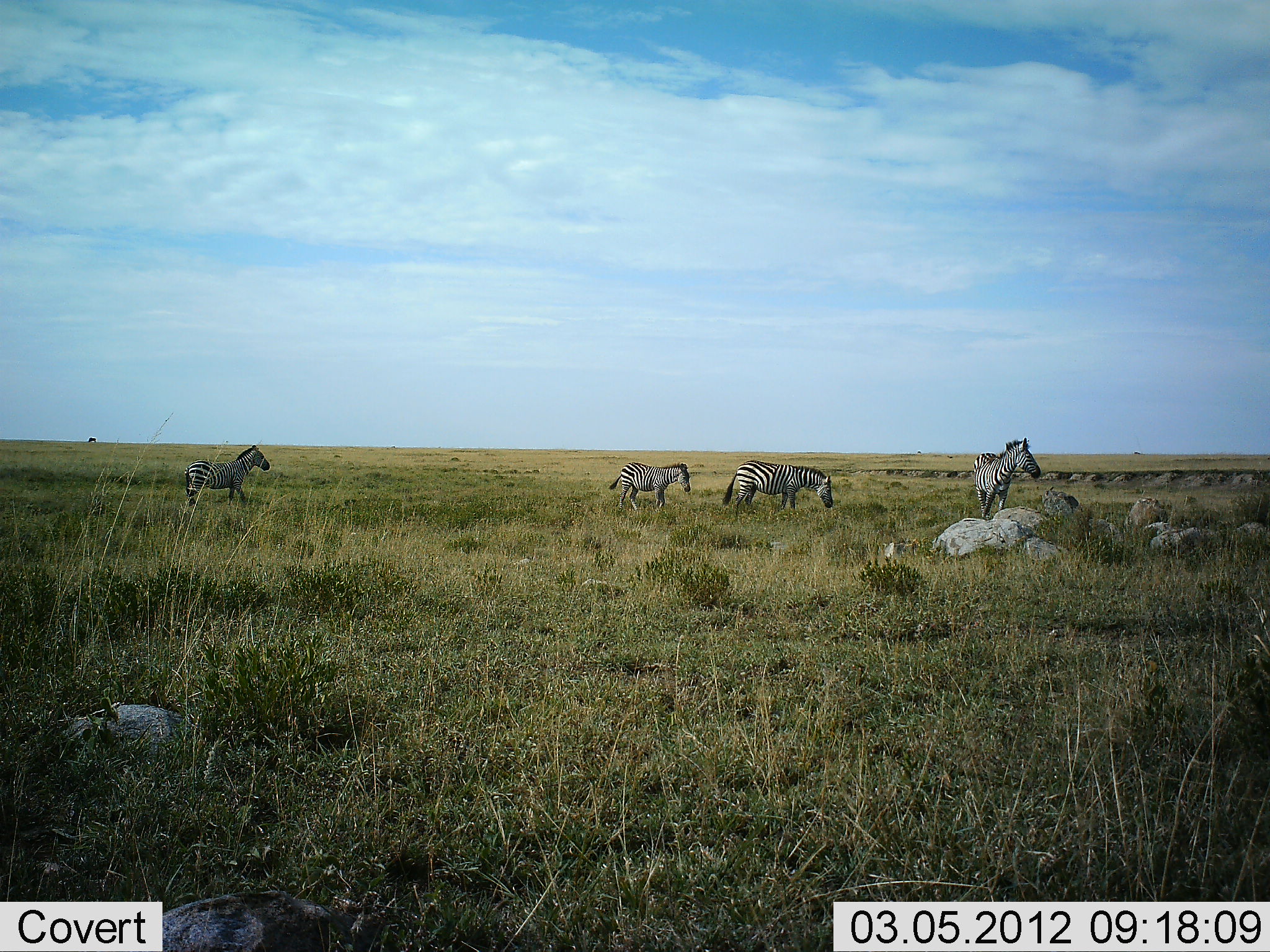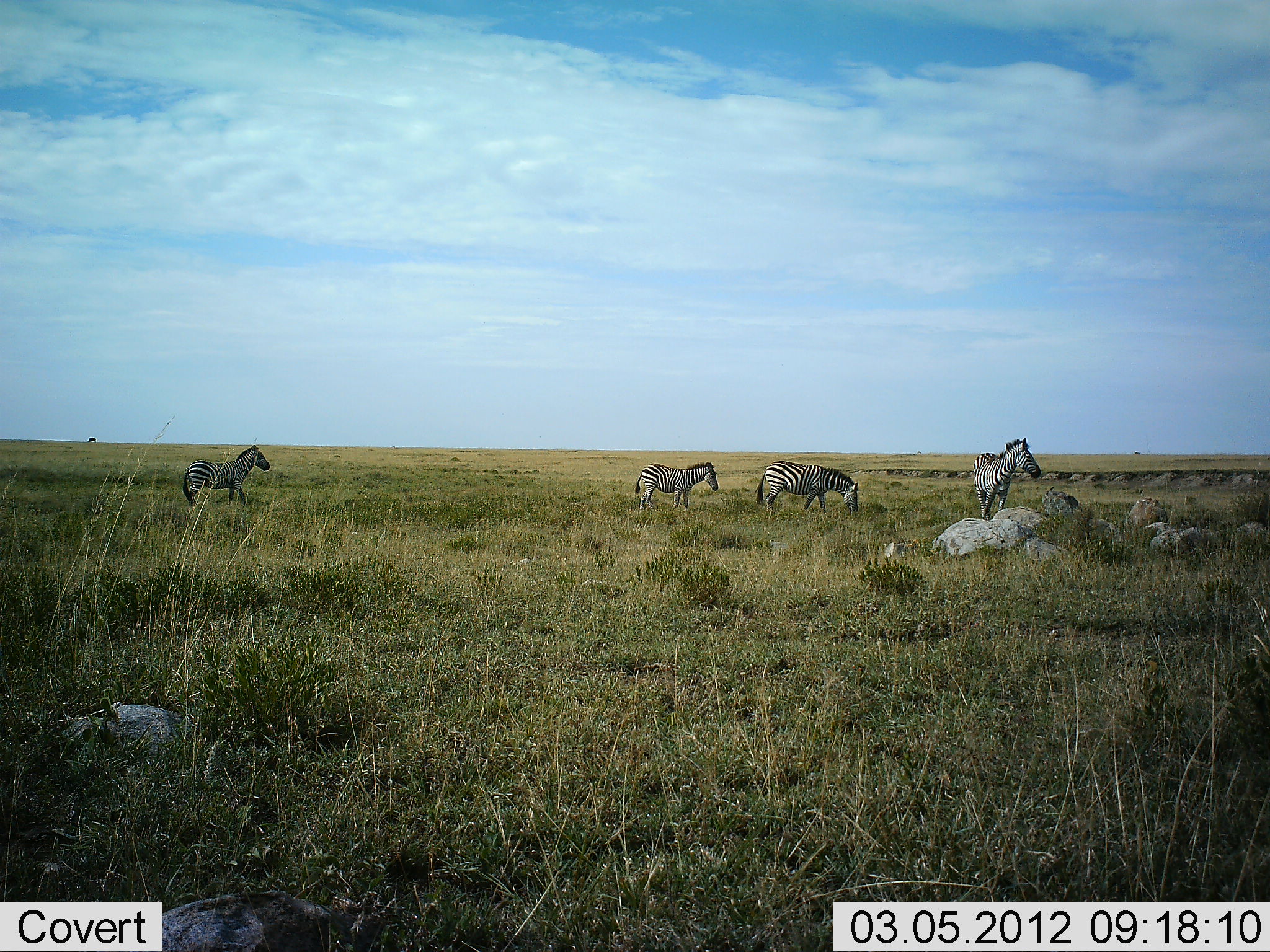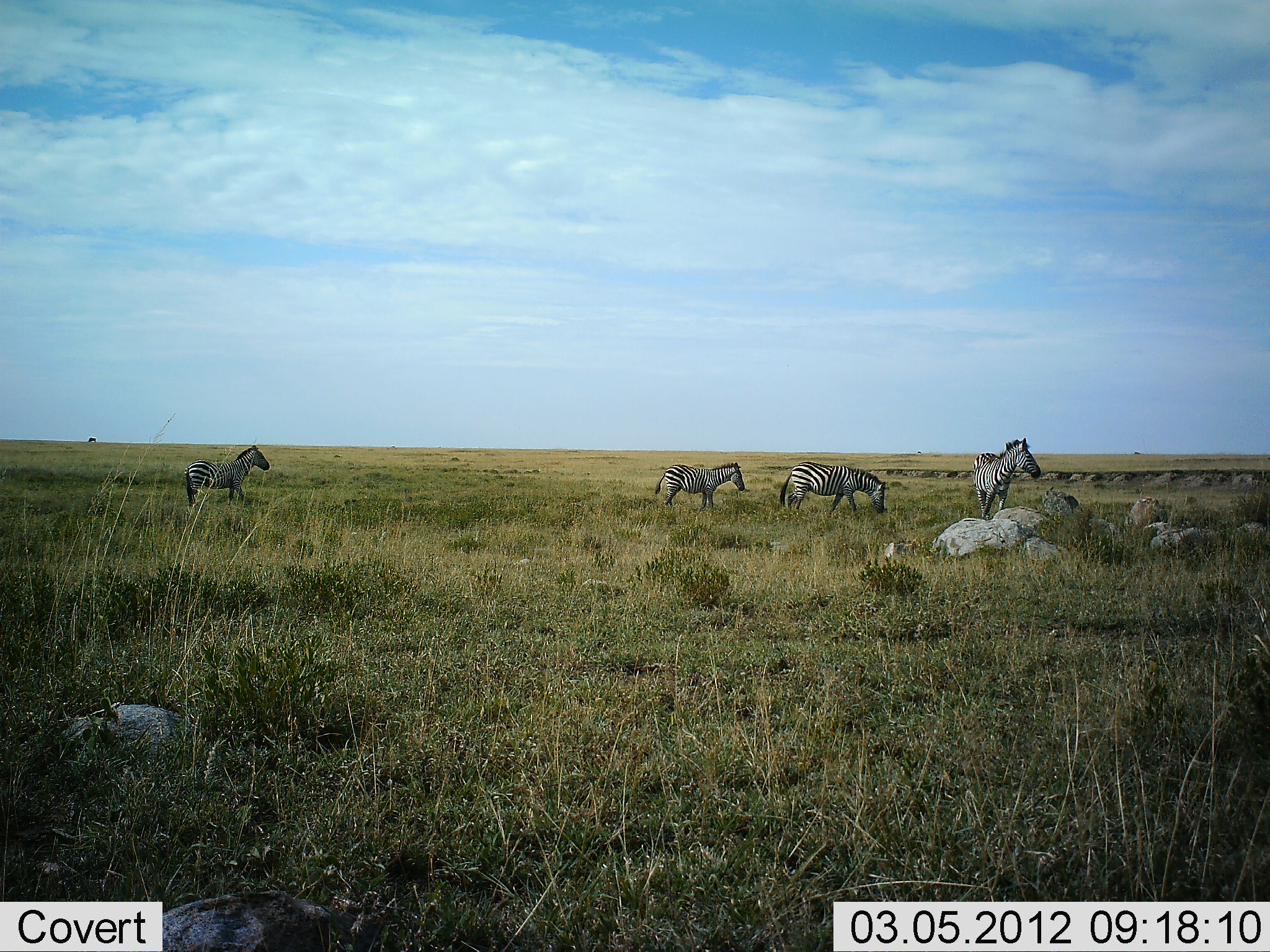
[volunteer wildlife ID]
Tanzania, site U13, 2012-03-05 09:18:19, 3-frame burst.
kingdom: Animalia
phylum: Chordata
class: Mammalia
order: Perissodactyla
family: Equidae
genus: Equus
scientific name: Equus quagga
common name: plains zebra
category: zebra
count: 4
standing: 89%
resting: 0%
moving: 76%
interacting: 0%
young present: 16%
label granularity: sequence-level